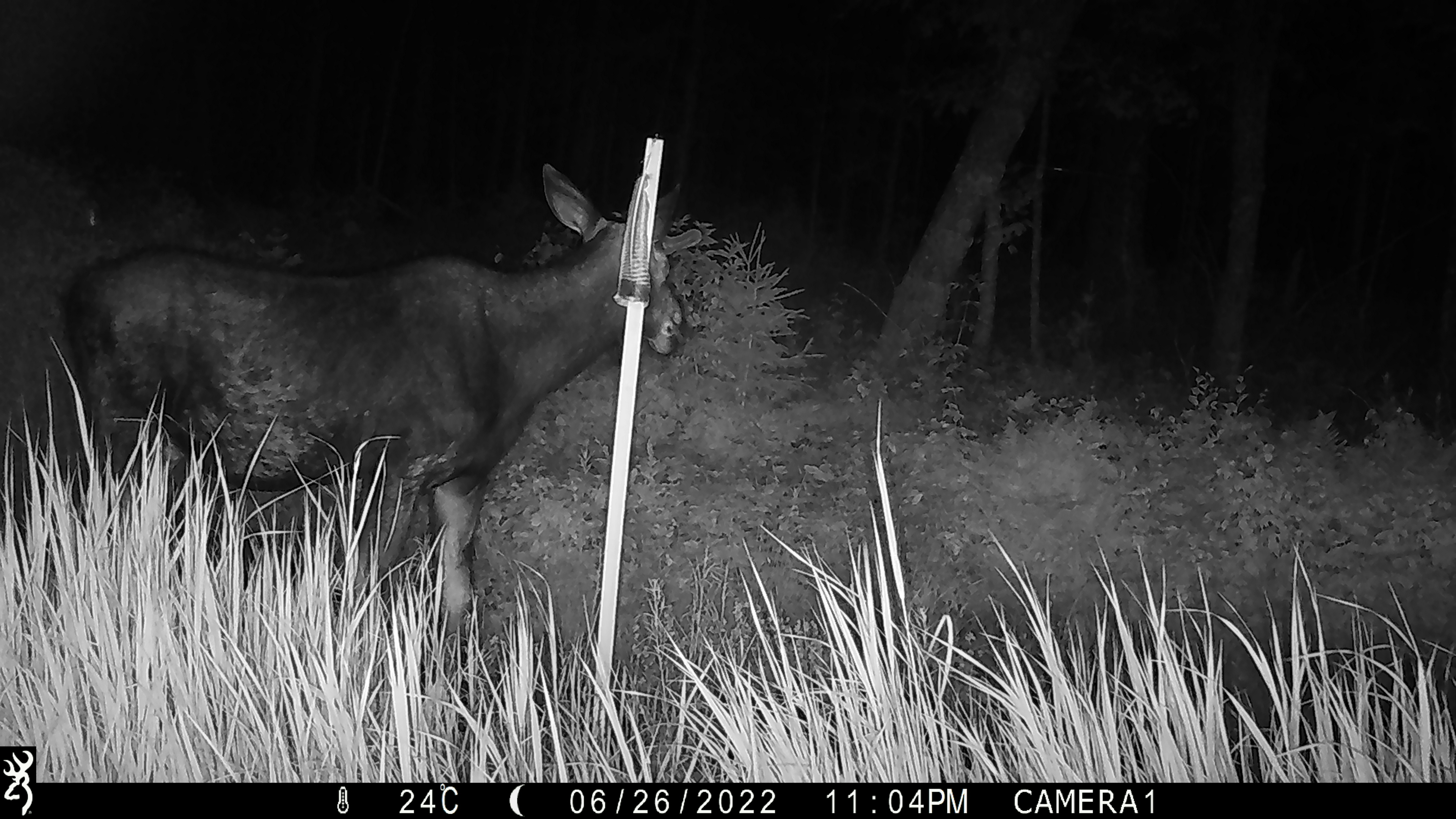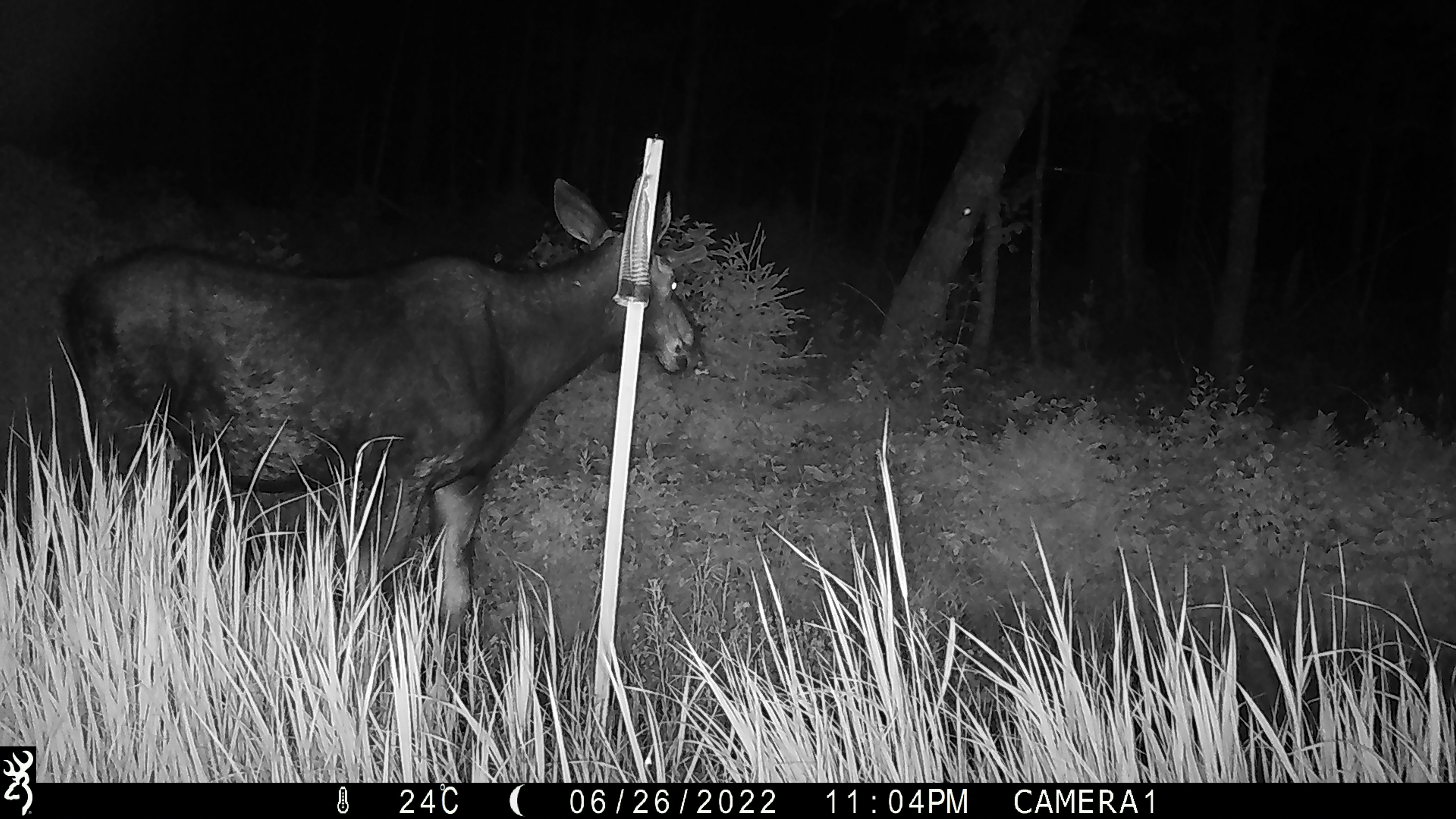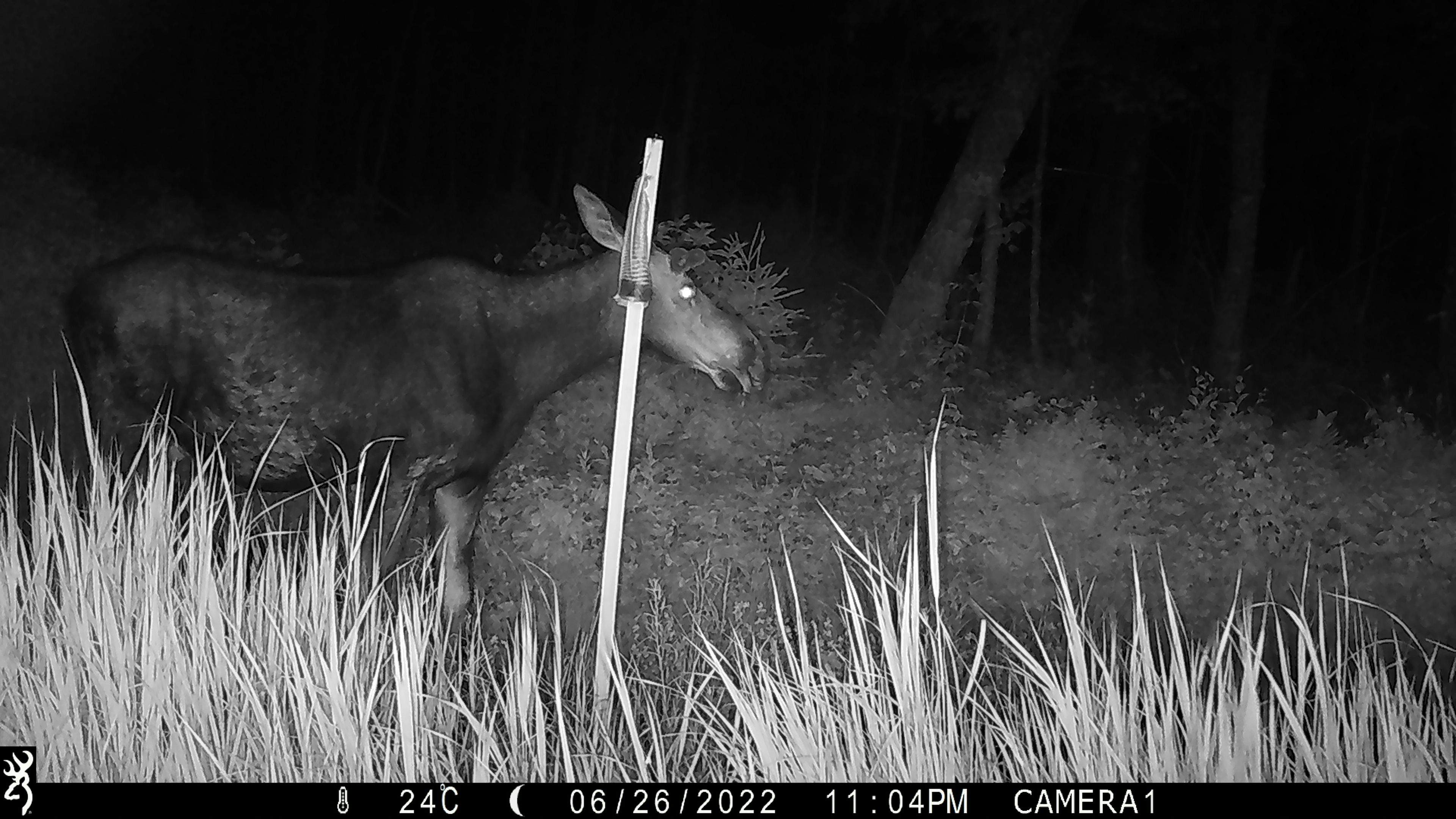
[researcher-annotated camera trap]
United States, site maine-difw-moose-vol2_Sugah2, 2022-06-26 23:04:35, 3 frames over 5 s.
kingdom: Animalia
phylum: Chordata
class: Mammalia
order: Artiodactyla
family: Cervidae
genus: Odocoileus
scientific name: Odocoileus virginianus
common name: white-tailed deer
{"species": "white-tailed deer (Odocoileus virginianus)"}